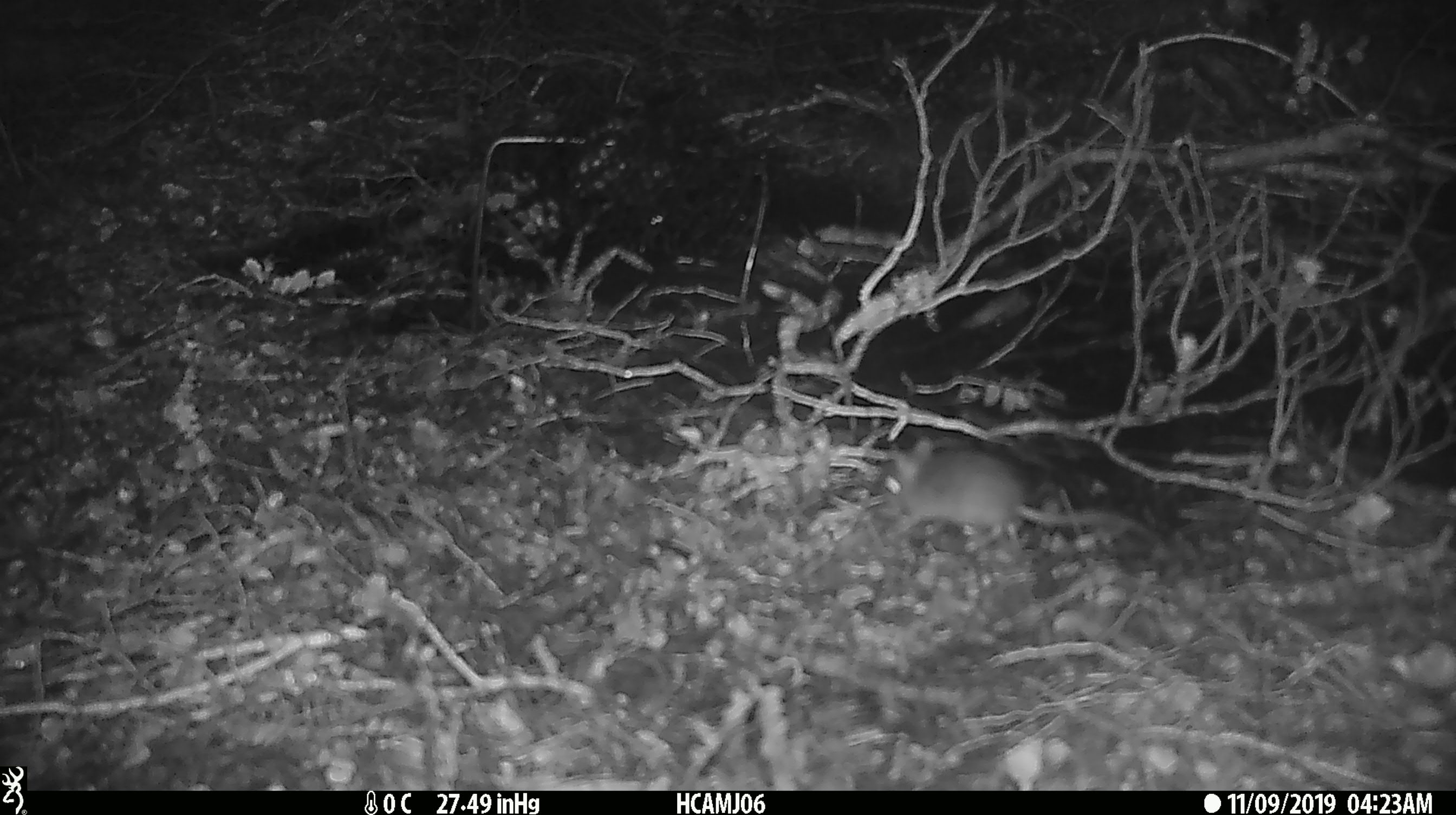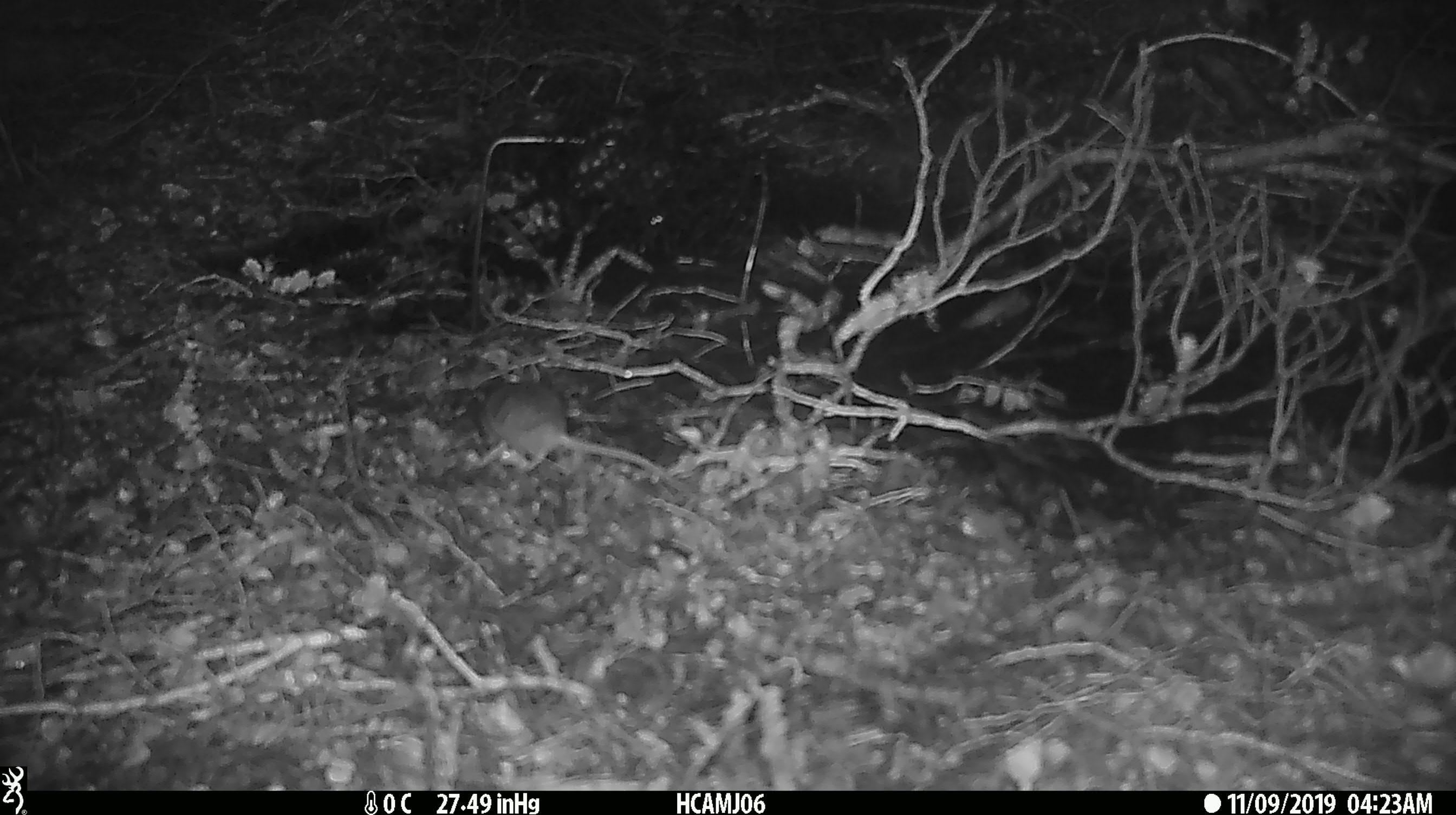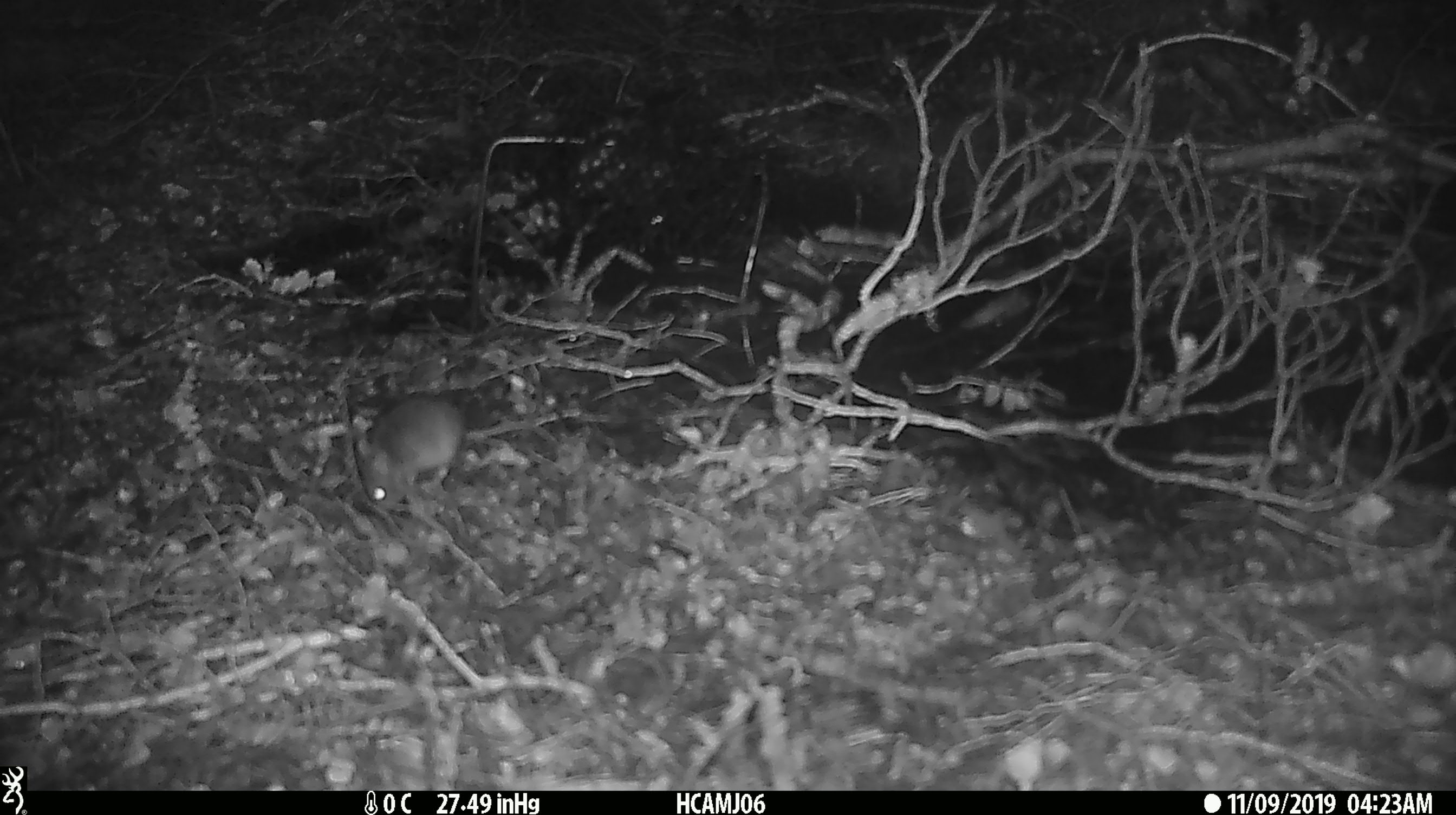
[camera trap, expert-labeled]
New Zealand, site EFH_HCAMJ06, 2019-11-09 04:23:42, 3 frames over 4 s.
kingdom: Animalia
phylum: Chordata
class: Mammalia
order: Rodentia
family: Muridae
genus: Mus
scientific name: Mus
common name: mouse